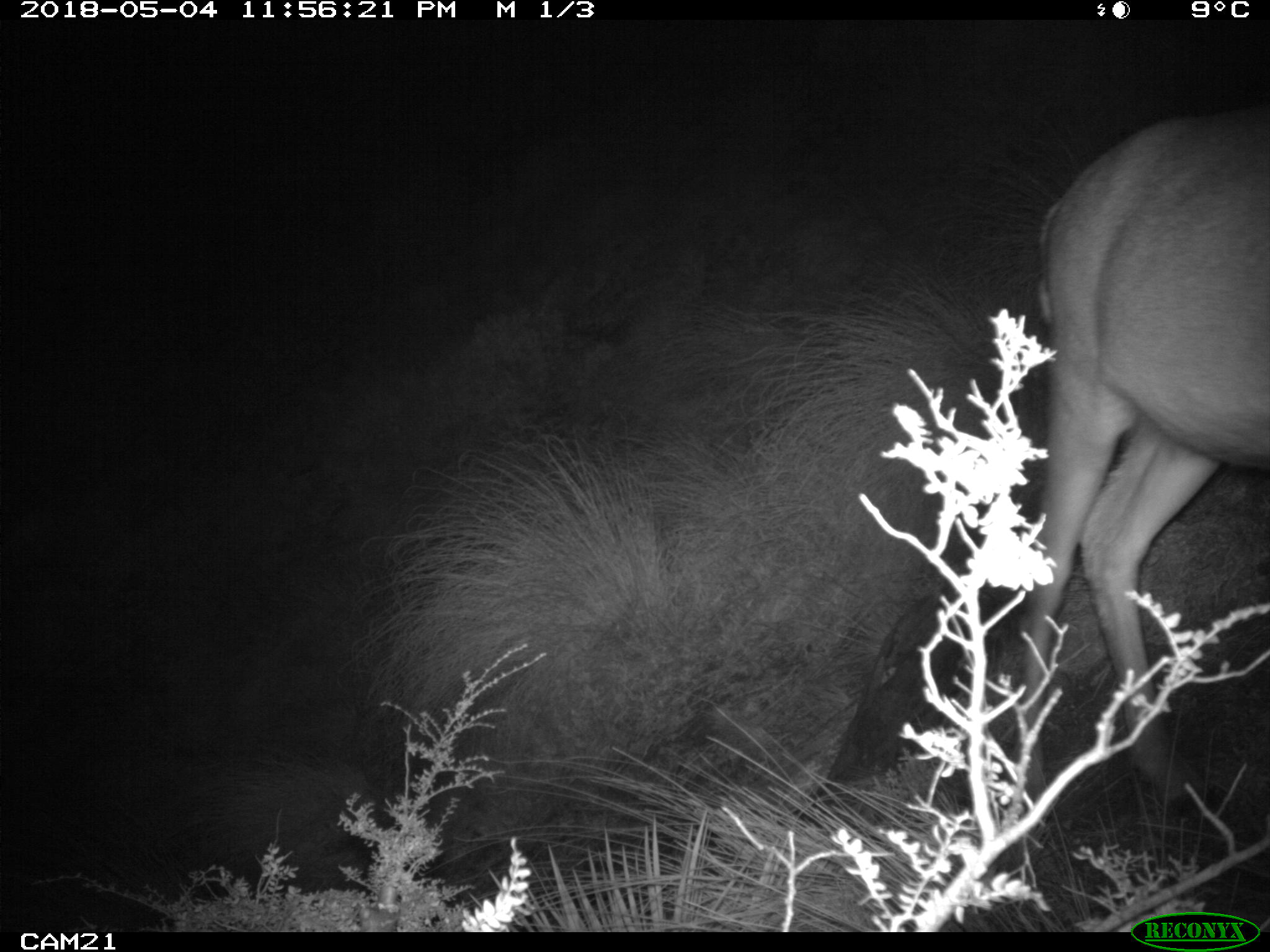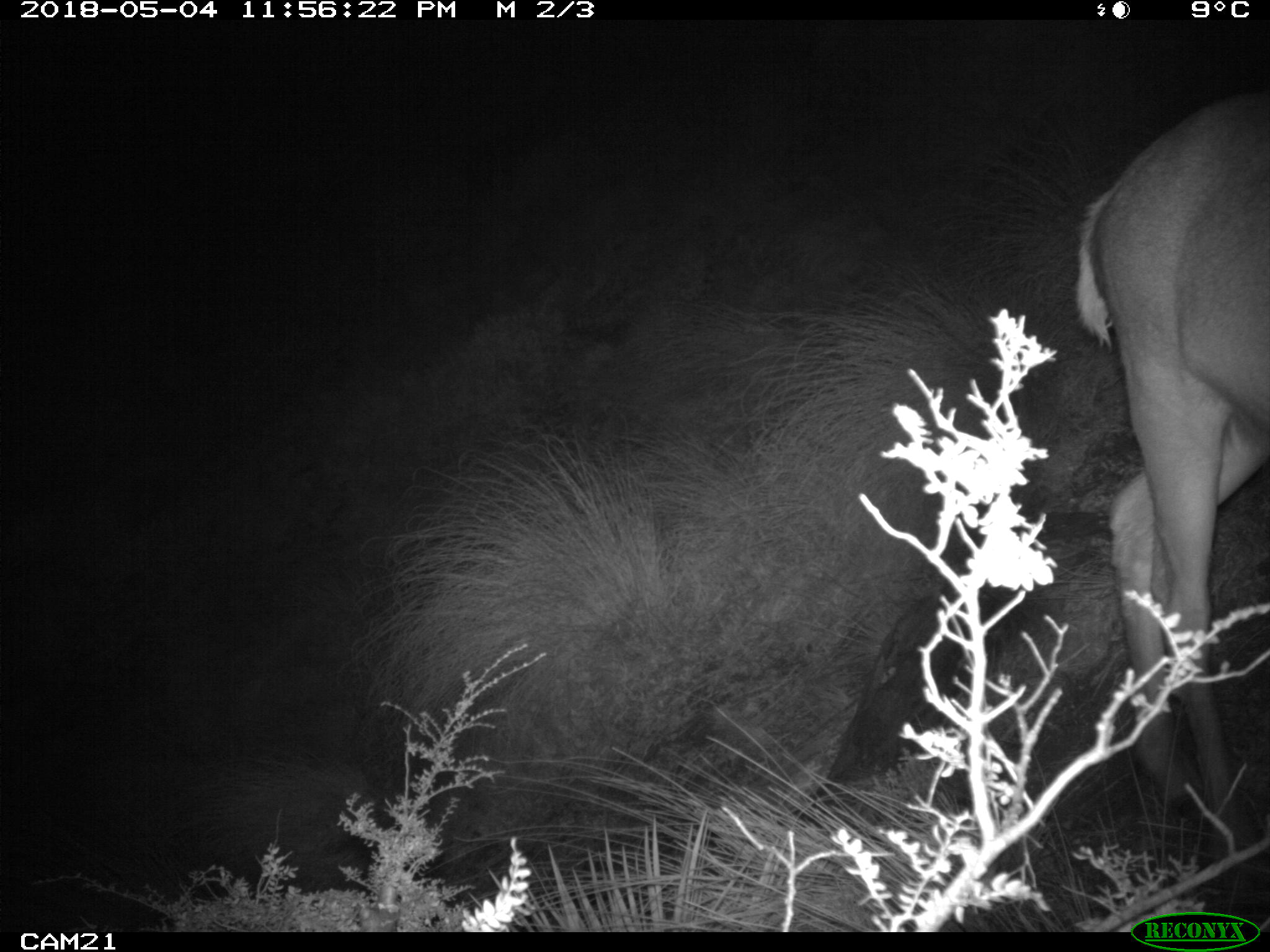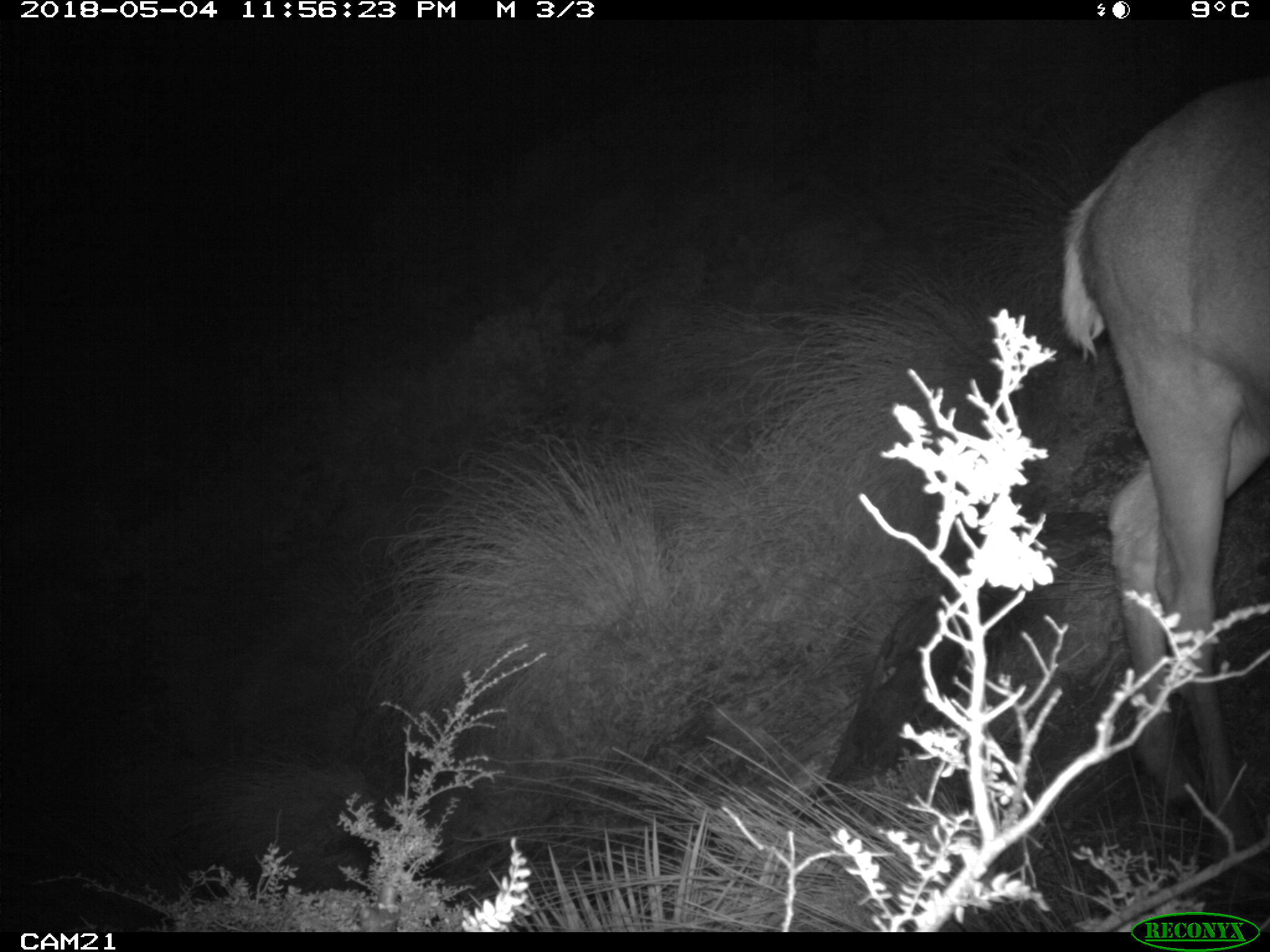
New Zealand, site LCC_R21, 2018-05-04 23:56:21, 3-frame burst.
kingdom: Animalia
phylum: Chordata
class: Mammalia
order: Artiodactyla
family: Cervidae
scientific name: Cervidae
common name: deer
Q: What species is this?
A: Deer (Cervidae).